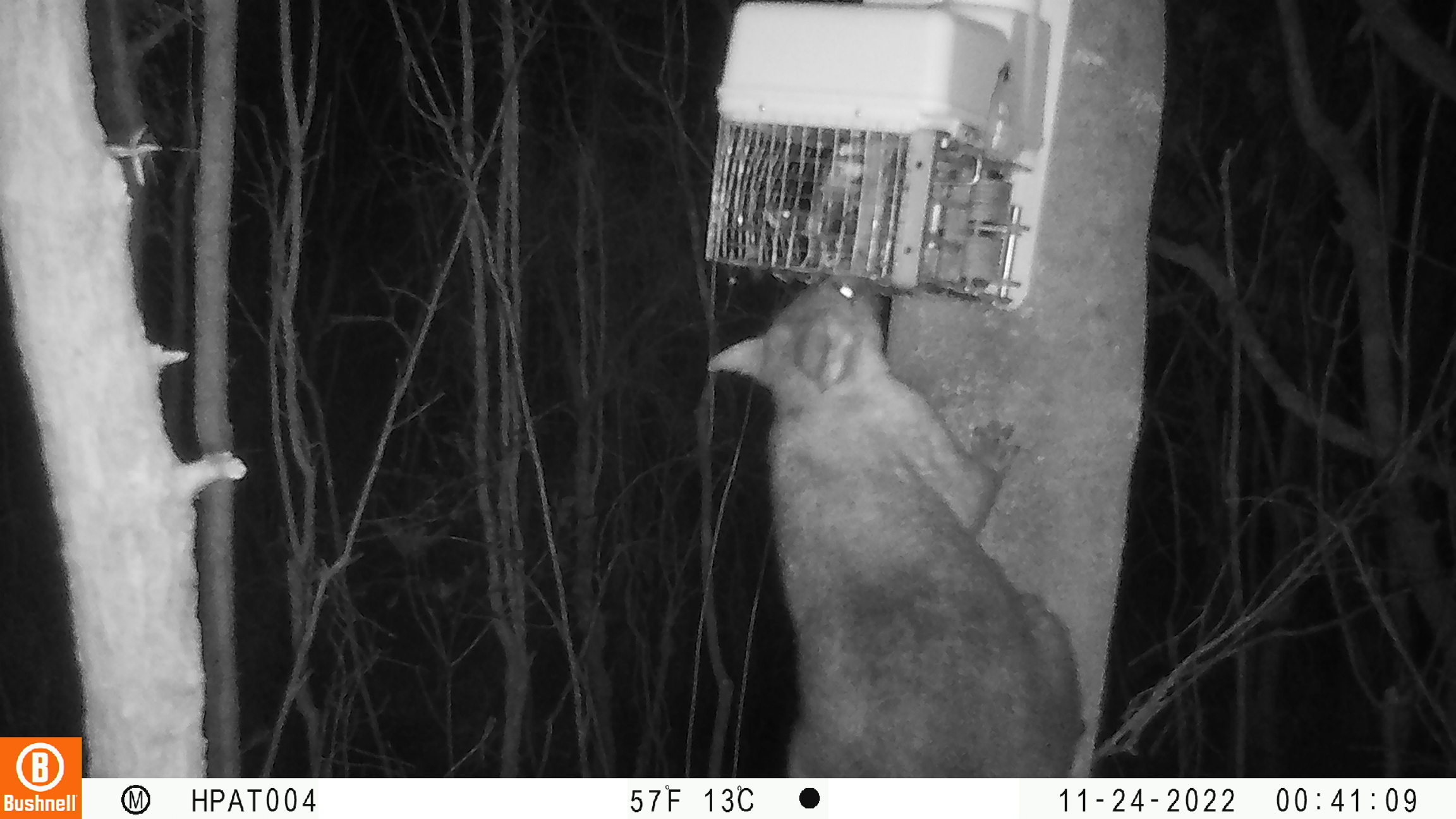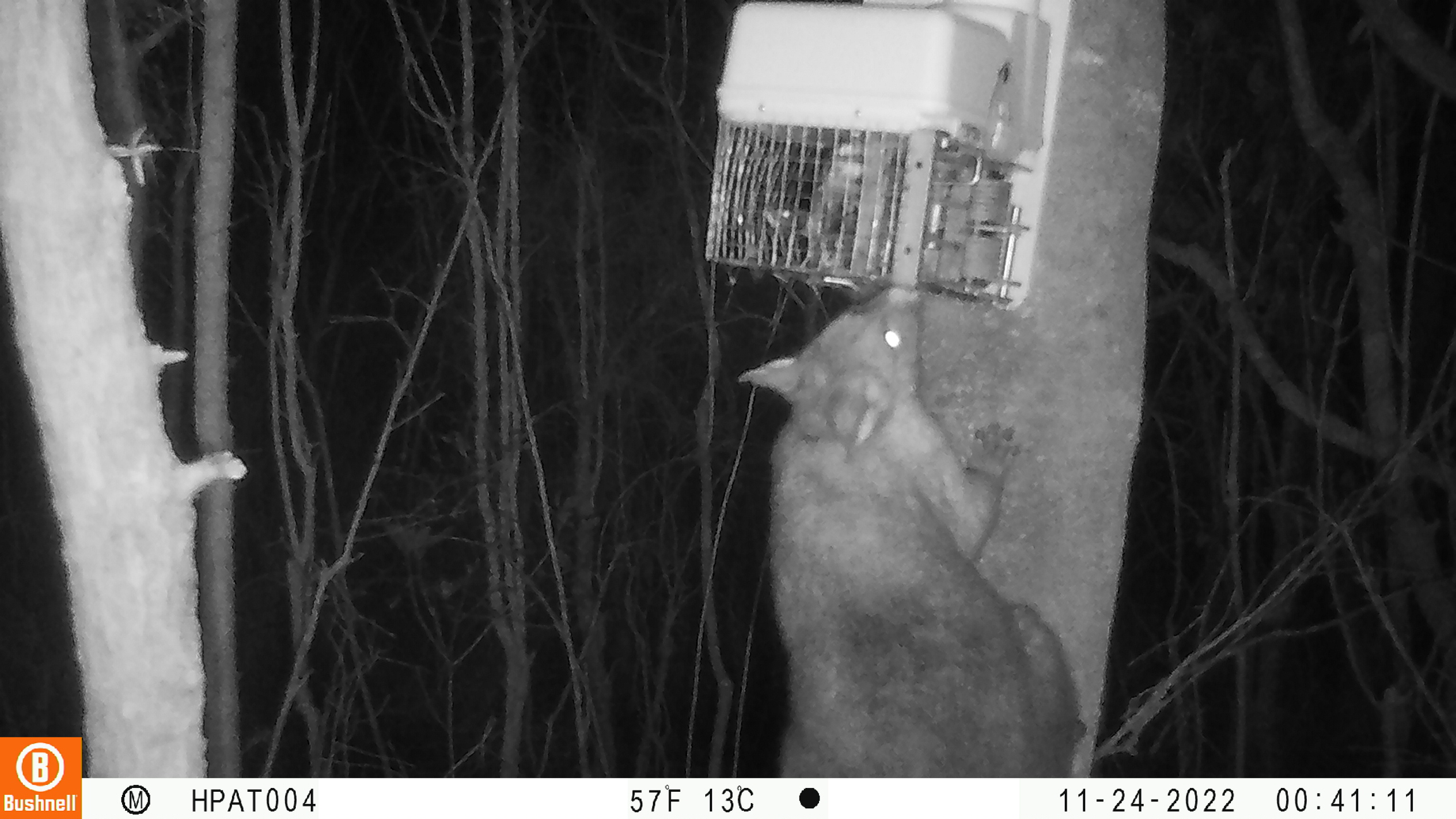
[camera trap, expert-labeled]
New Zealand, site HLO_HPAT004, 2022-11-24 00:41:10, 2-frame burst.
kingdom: Animalia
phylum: Chordata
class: Mammalia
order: Diprotodontia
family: Phalangeridae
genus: Trichosurus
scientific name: Trichosurus vulpecula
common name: common brushtail possum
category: possum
Possum (common brushtail possum) (Trichosurus vulpecula).